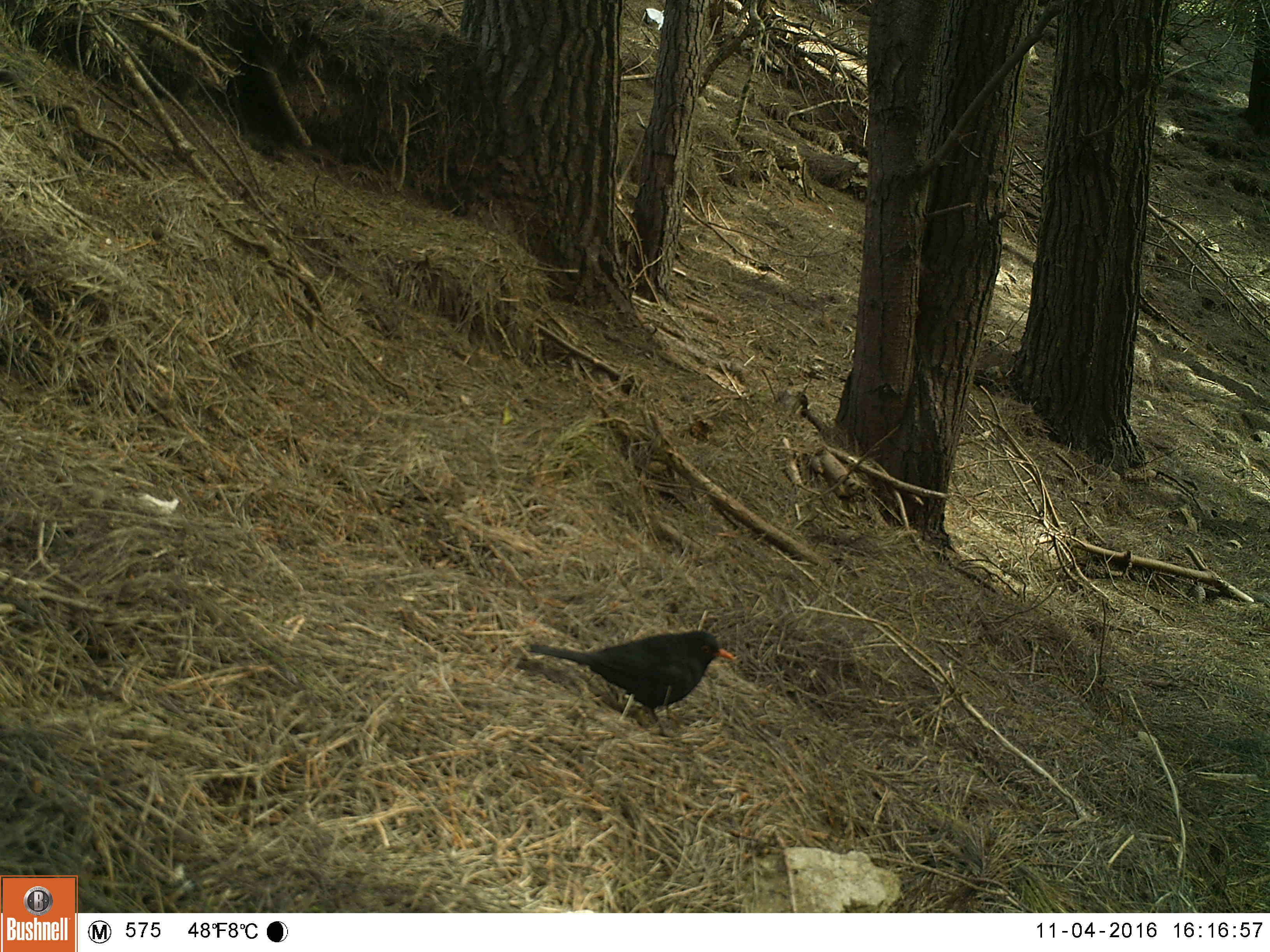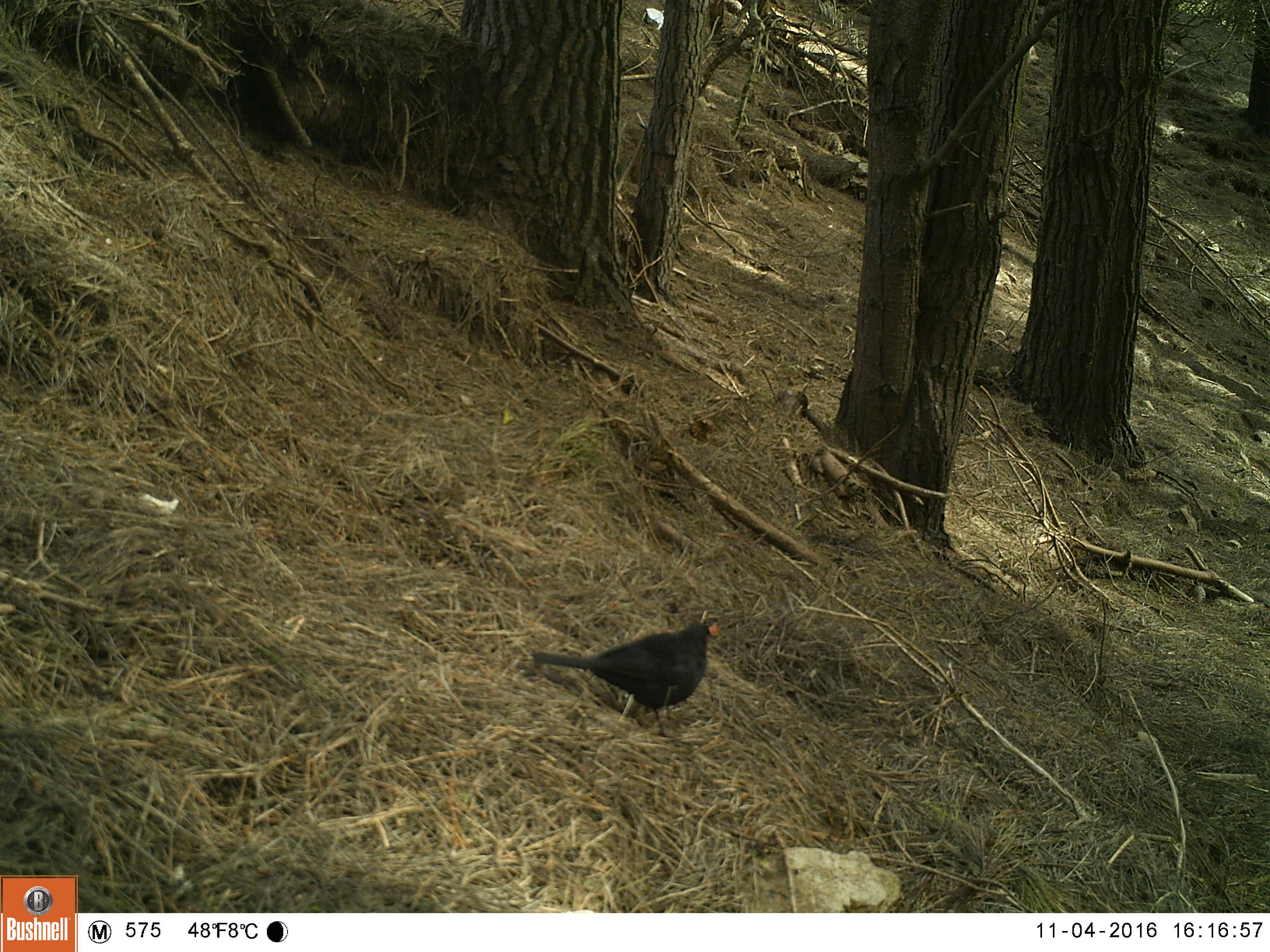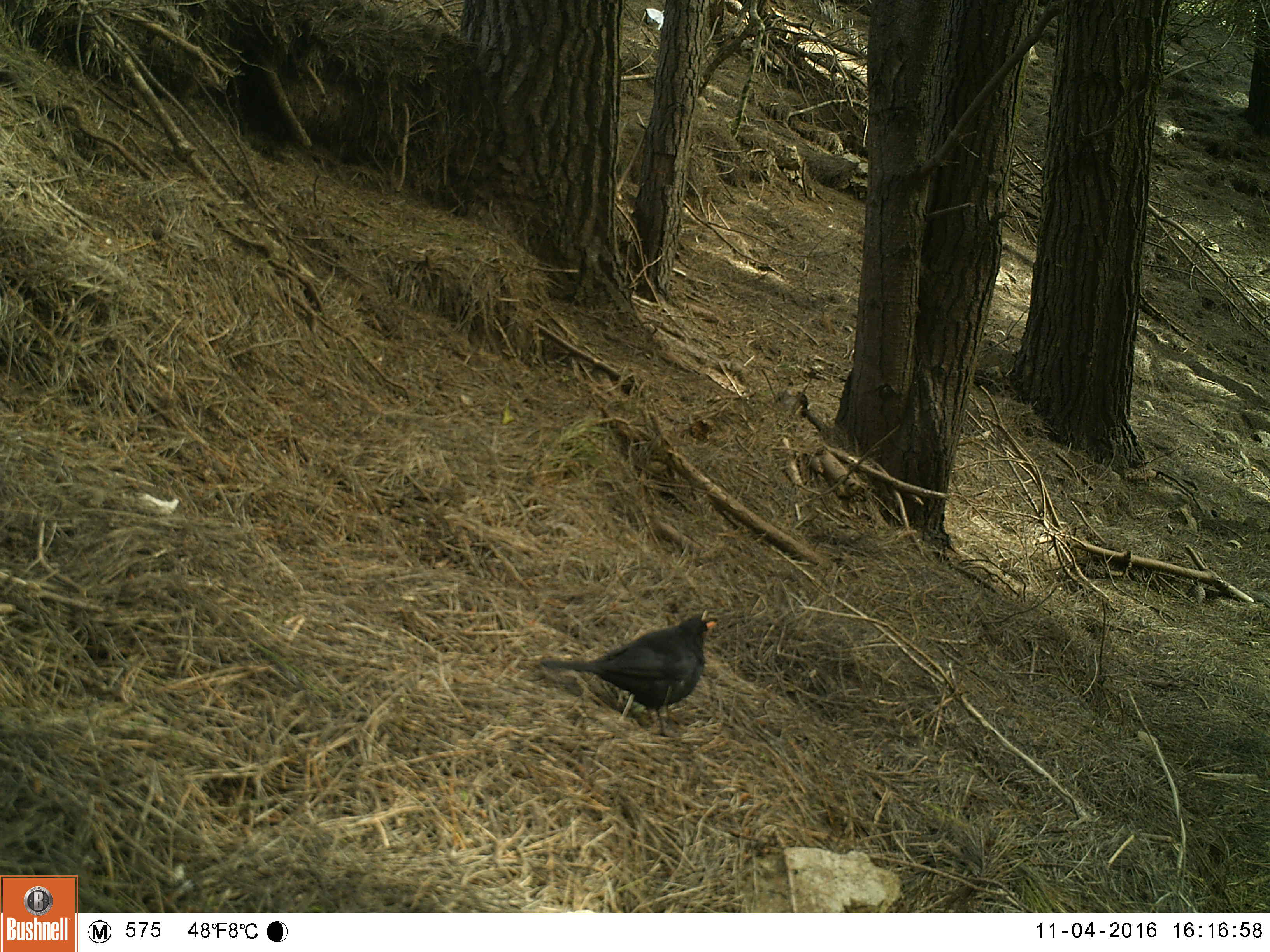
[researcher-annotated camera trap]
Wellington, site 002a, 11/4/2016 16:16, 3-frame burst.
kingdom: Animalia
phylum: Chordata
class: Aves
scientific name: Aves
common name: bird